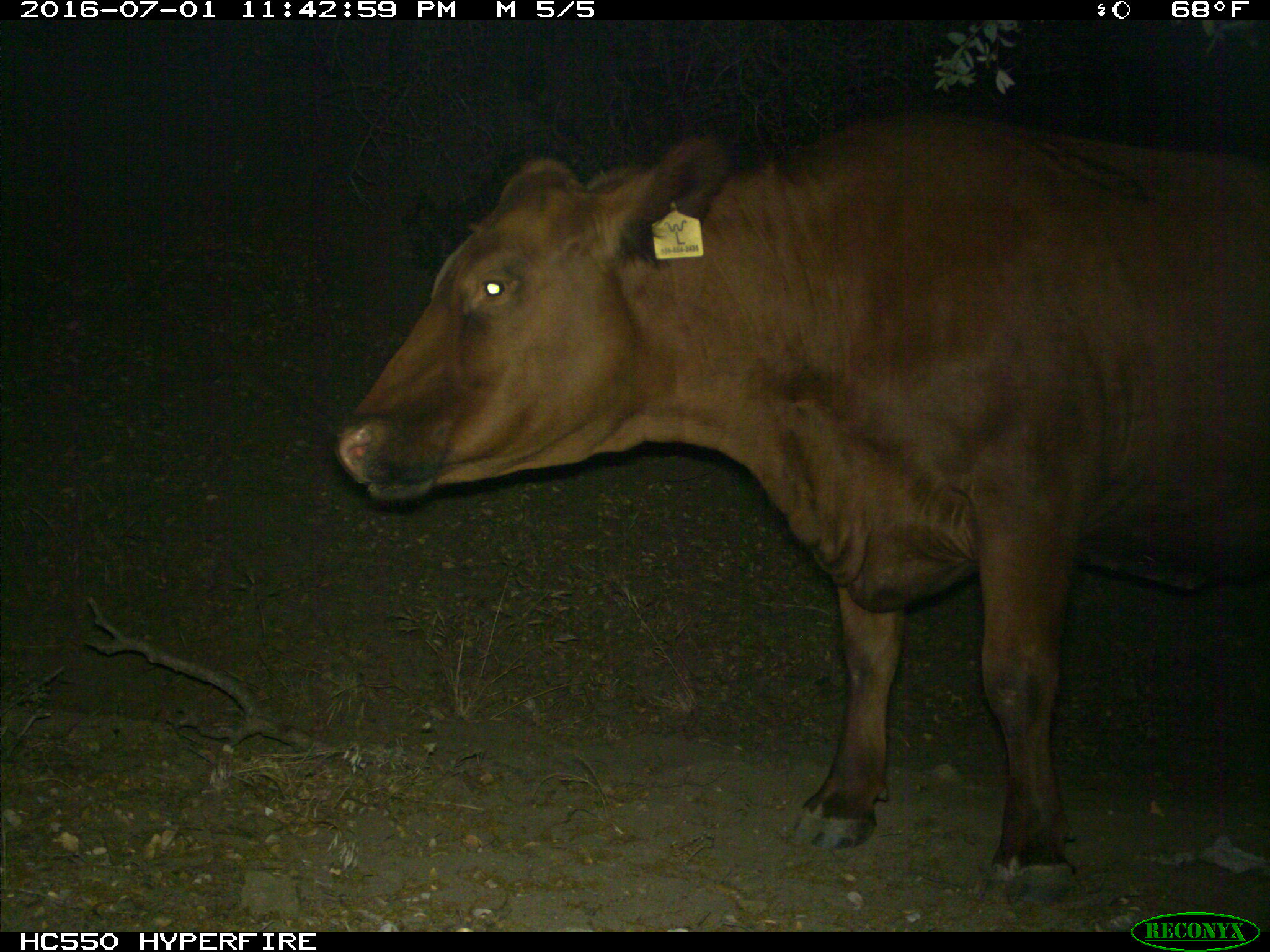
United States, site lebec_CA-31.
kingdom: Animalia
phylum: Chordata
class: Mammalia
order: Artiodactyla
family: Bovidae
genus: Bos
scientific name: Bos taurus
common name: domestic cow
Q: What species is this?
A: Bos taurus (domestic cow).